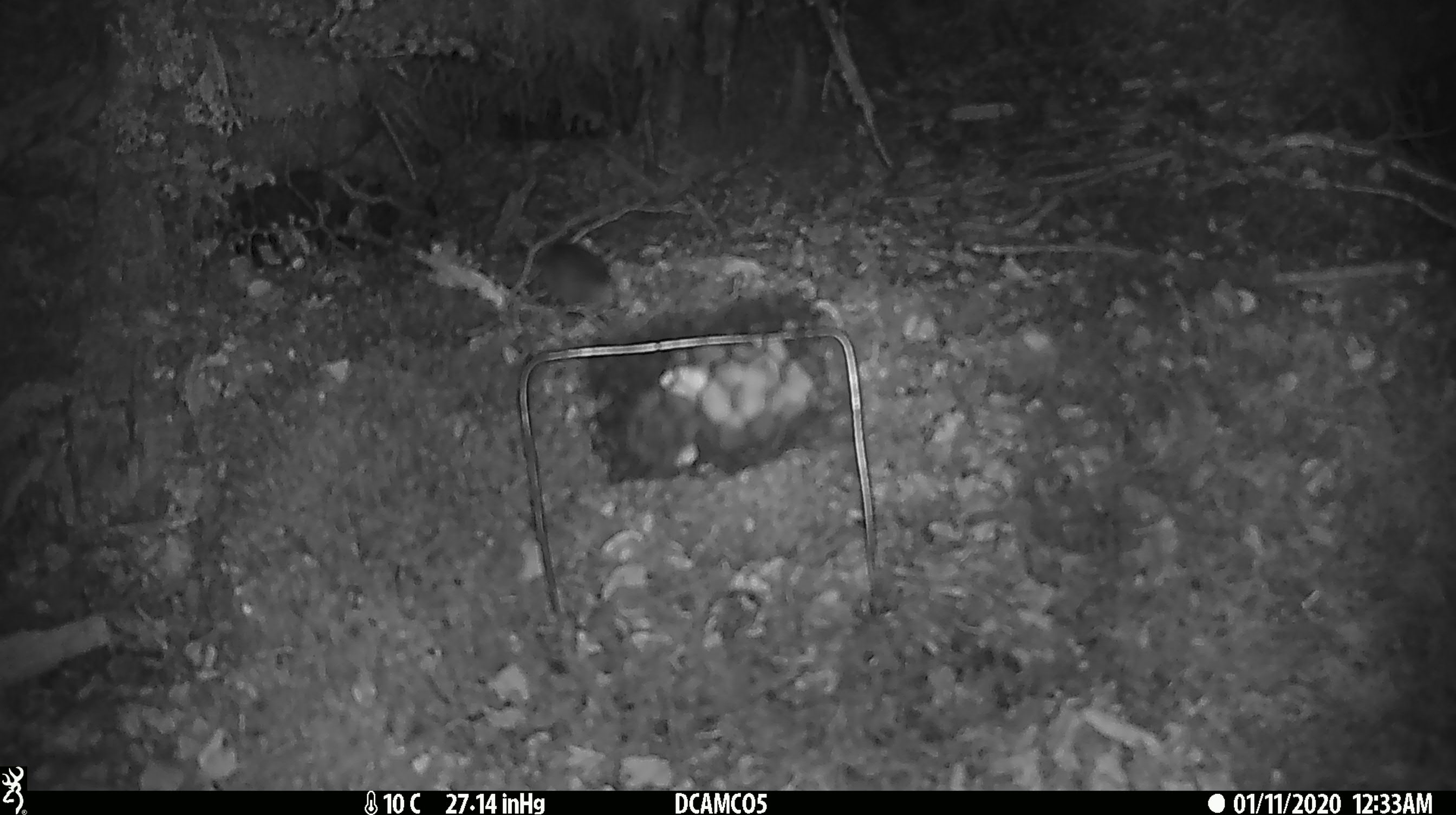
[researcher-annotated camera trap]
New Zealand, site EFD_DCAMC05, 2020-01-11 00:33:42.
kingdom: Animalia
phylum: Chordata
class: Mammalia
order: Rodentia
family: Muridae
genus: Mus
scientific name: Mus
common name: mouse